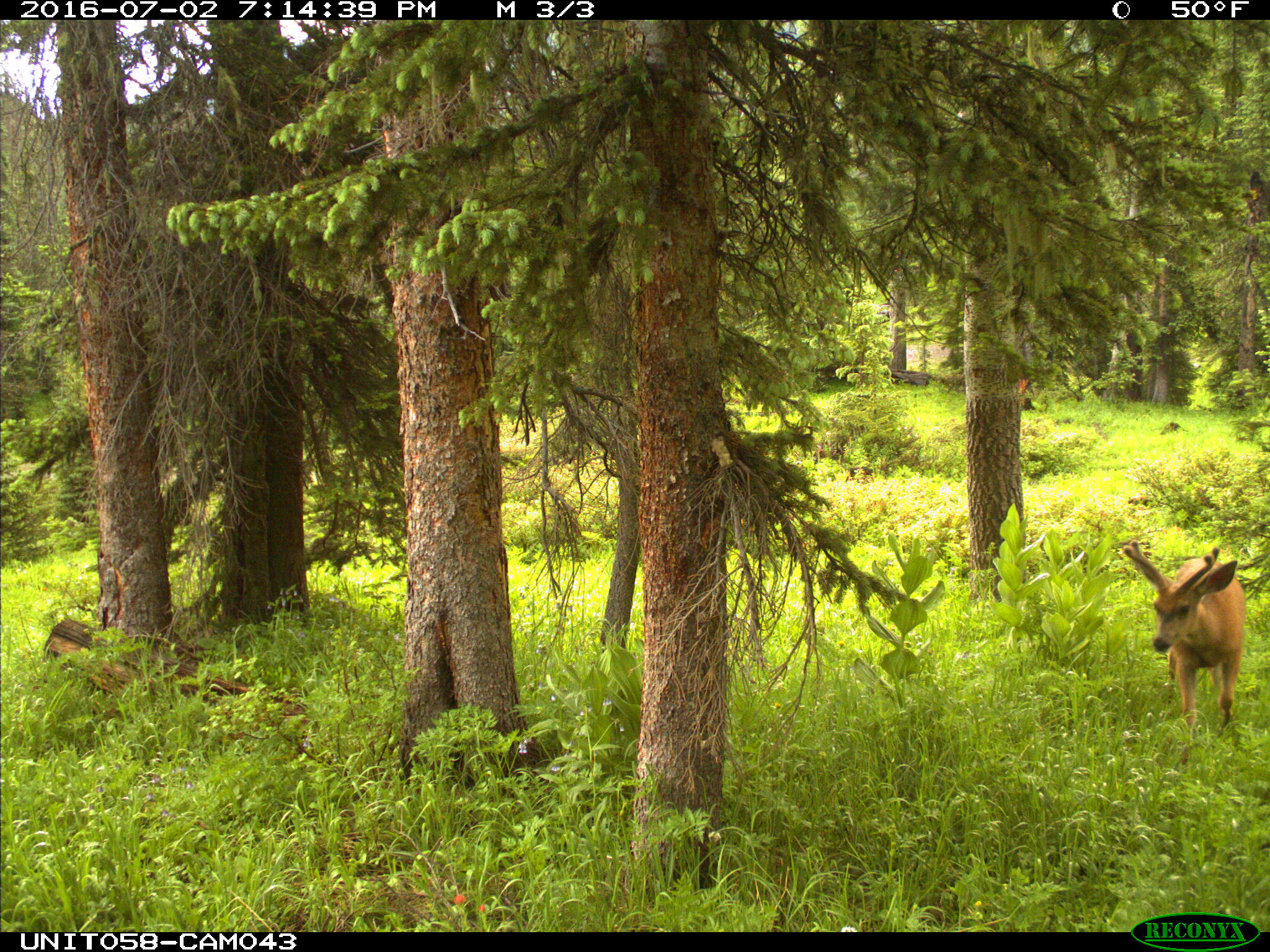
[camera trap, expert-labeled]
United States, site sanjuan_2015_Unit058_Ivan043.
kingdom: Animalia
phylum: Chordata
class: Mammalia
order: Artiodactyla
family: Cervidae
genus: Odocoileus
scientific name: Odocoileus hemionus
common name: mule deer